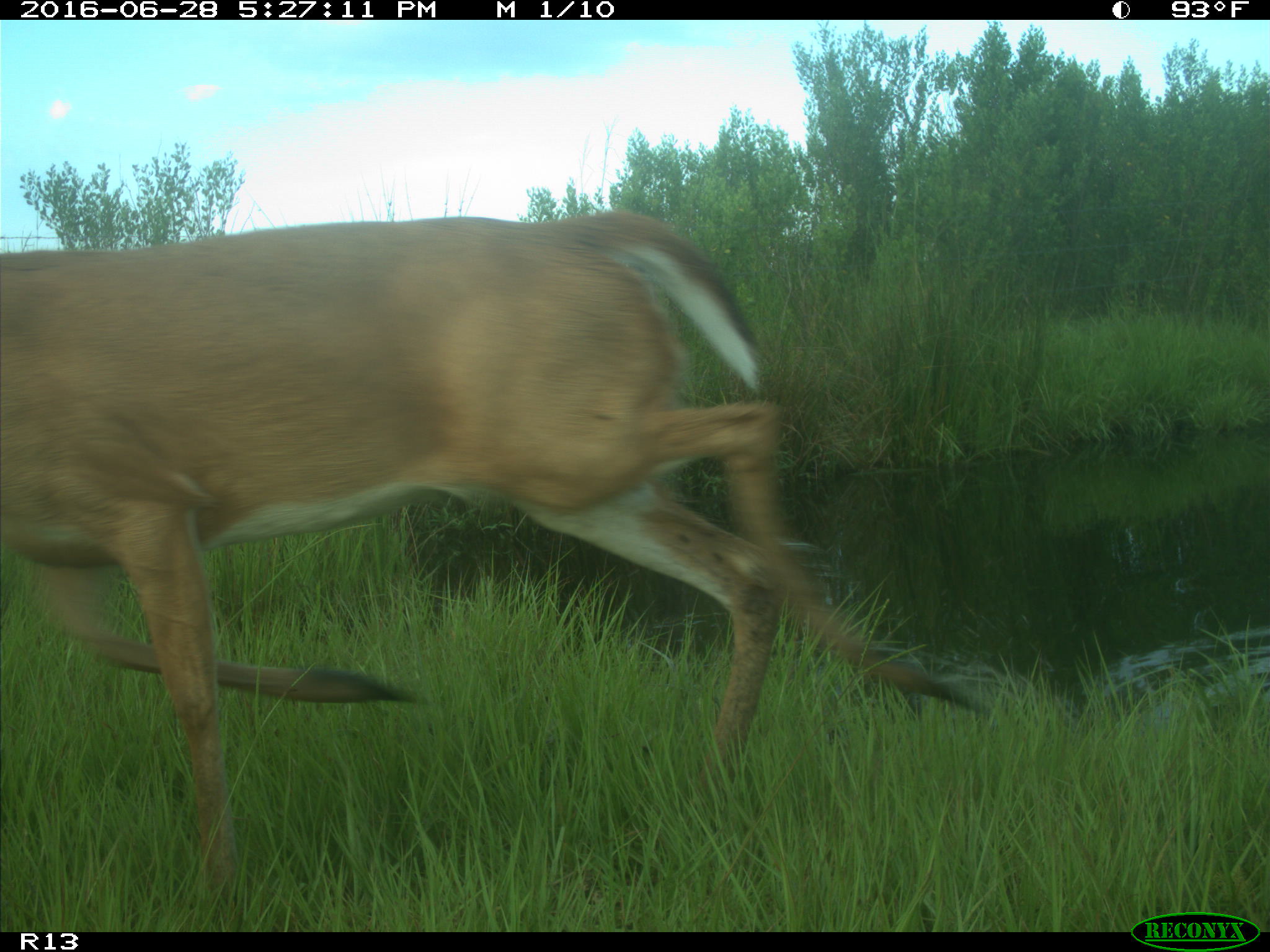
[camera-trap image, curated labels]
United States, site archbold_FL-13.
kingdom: Animalia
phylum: Chordata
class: Mammalia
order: Artiodactyla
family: Cervidae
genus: Odocoileus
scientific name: Odocoileus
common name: deer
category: unidentified deer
Unidentified deer (deer) (Odocoileus).